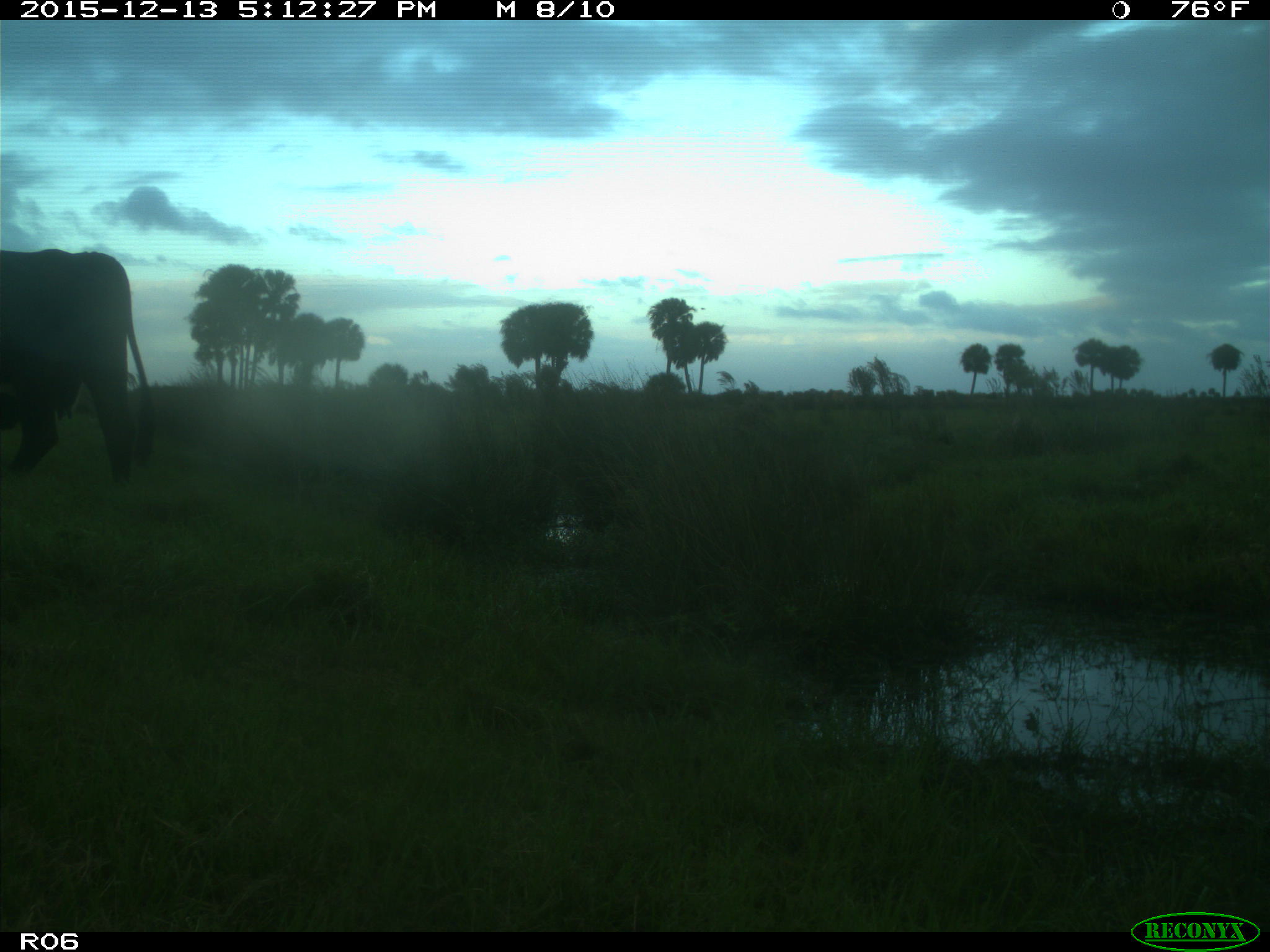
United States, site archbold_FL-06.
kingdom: Animalia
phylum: Chordata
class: Mammalia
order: Artiodactyla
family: Bovidae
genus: Bos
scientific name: Bos taurus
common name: domestic cow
Bos taurus (domestic cow).